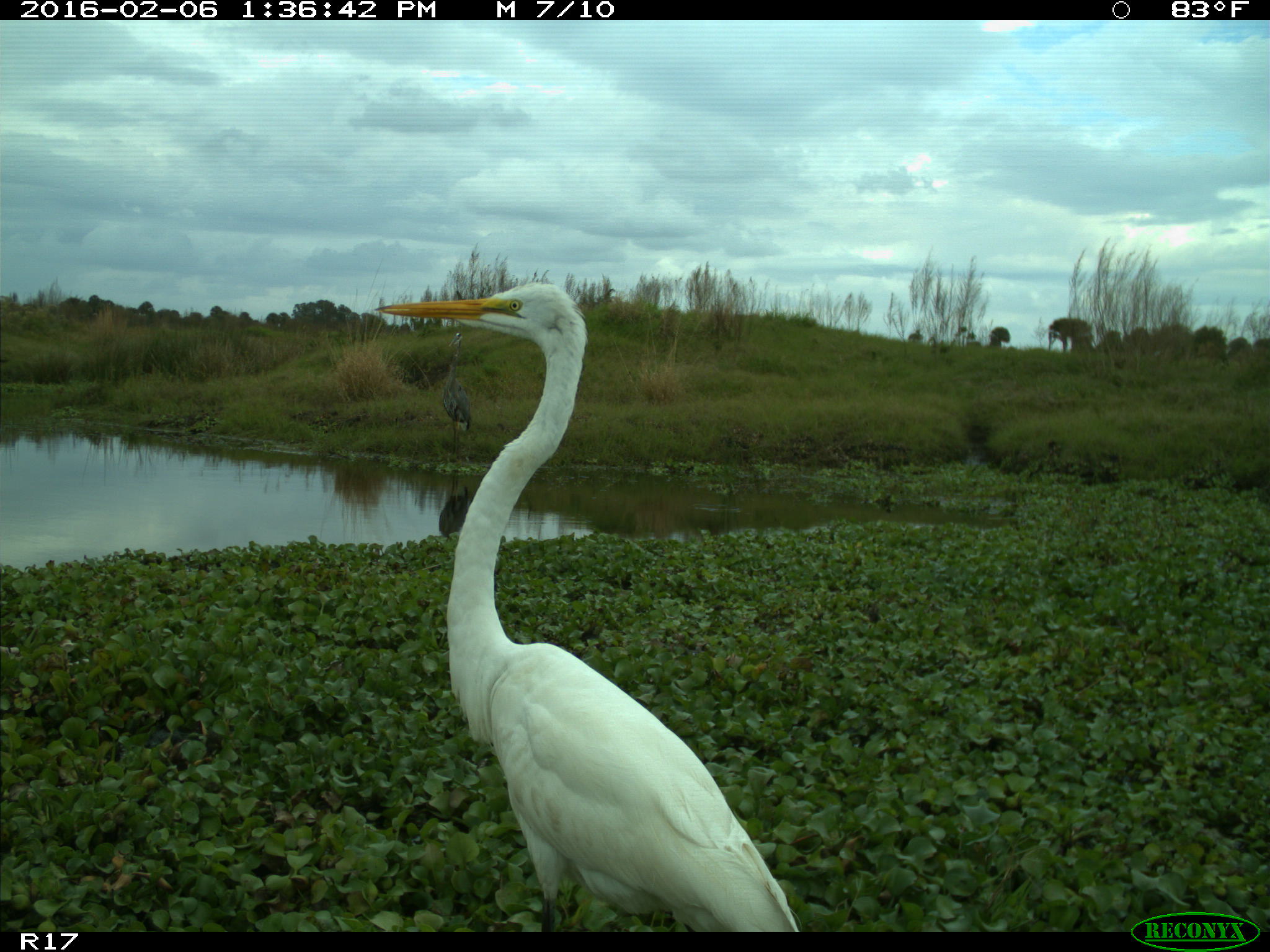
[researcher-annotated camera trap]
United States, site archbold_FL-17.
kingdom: Animalia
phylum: Chordata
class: Aves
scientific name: Aves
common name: birds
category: unidentified bird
Unidentified bird (birds) (Aves).